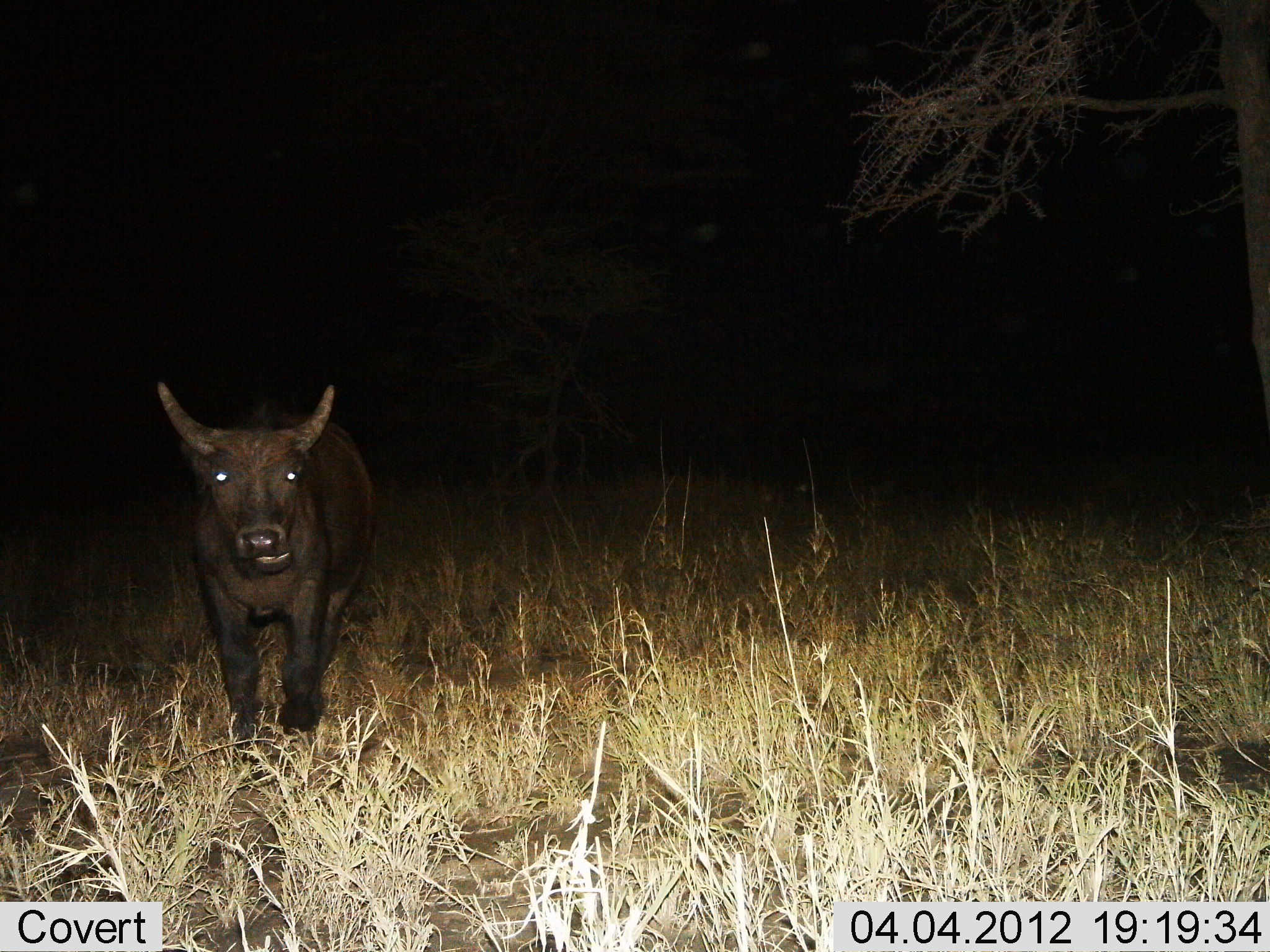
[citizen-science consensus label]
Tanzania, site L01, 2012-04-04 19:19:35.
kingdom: Animalia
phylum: Chordata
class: Mammalia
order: Artiodactyla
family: Bovidae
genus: Syncerus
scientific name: Syncerus caffer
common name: cape buffalo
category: buffalo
Buffalo (cape buffalo) (Syncerus caffer), count 1. Behavior (volunteer vote fractions): standing 71%, resting 0%, moving 24%, interacting 0%. Young present (vote fraction): 35%. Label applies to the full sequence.